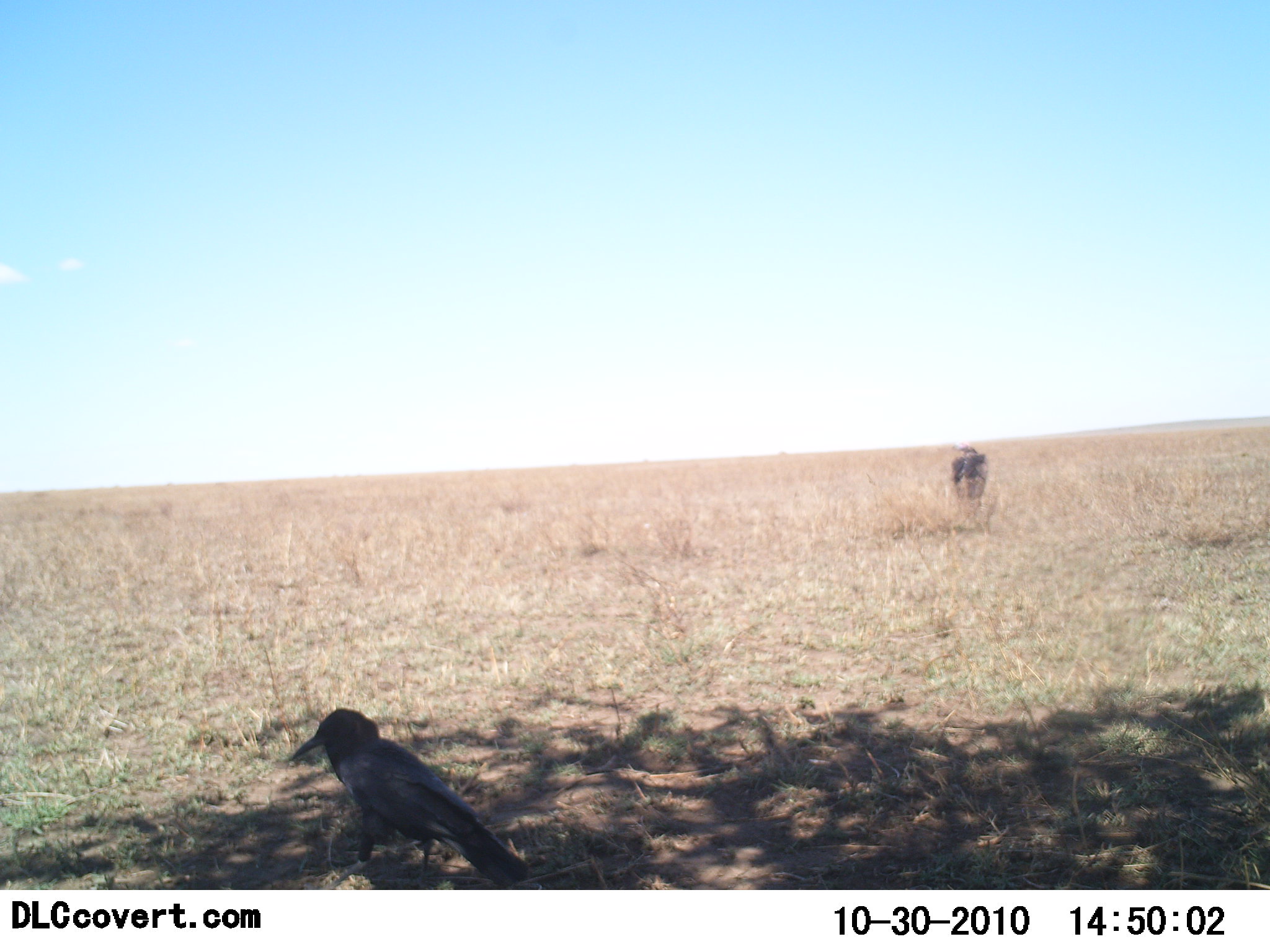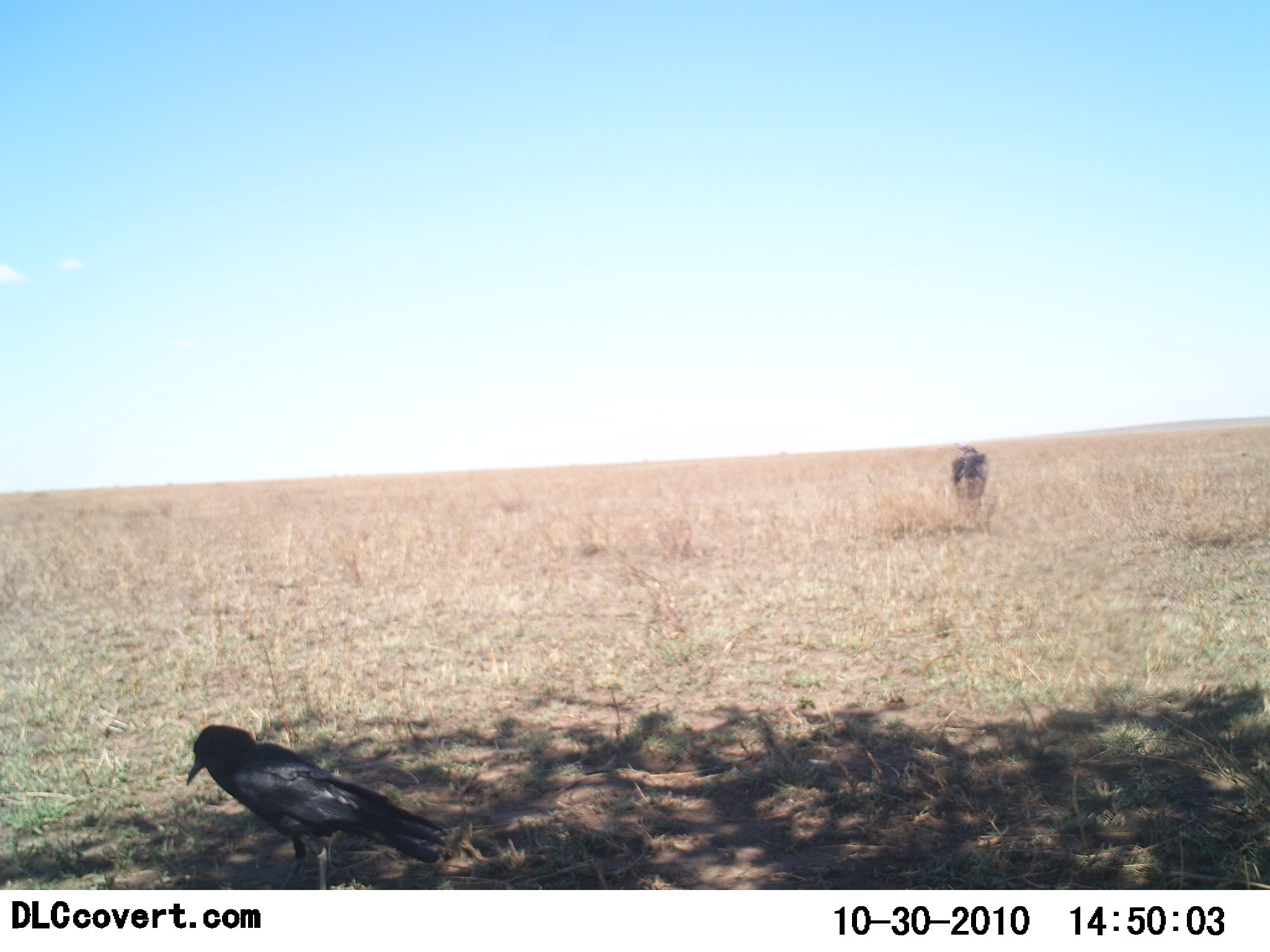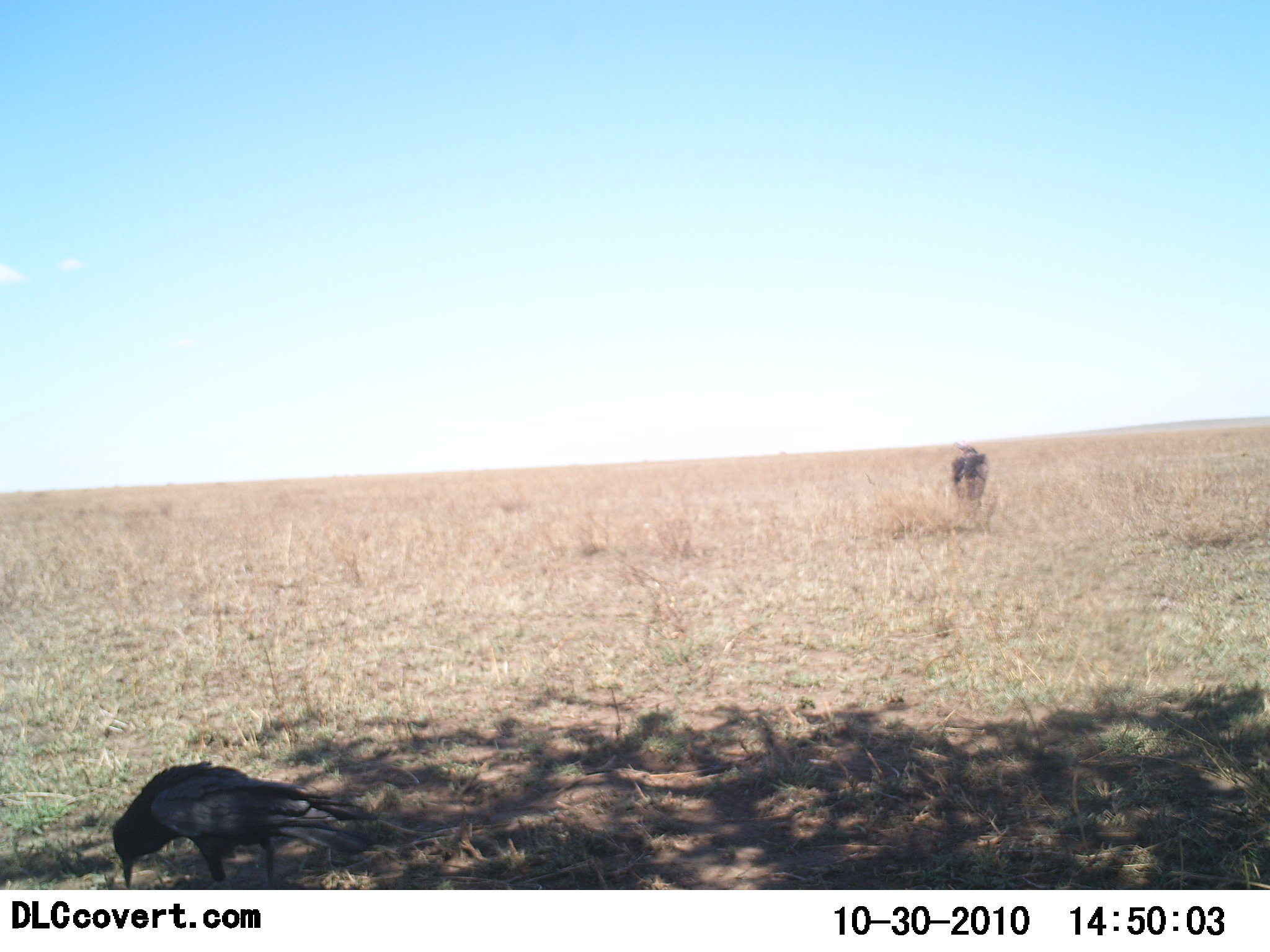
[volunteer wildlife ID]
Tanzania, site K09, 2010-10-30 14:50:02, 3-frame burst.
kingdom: Animalia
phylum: Chordata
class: Aves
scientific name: Aves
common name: bird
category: otherbird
Otherbird (bird) (Aves), count 1. Behavior (volunteer vote fractions): standing 33%, resting 0%, moving 29%, interacting 0%. Young present (vote fraction): 0%. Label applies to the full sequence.